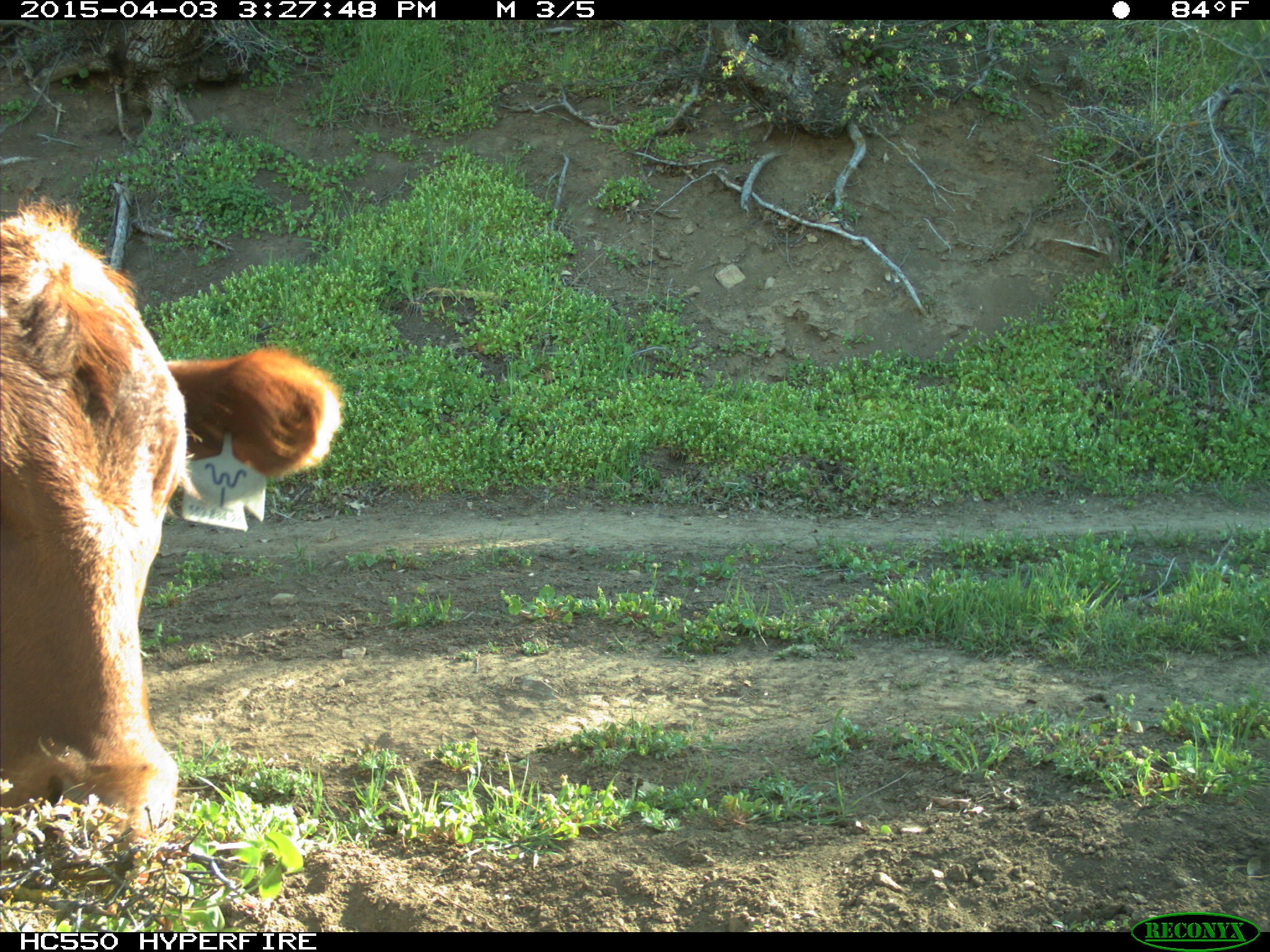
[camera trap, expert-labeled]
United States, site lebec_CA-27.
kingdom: Animalia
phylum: Chordata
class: Mammalia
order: Artiodactyla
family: Bovidae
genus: Bos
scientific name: Bos taurus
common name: domestic cow